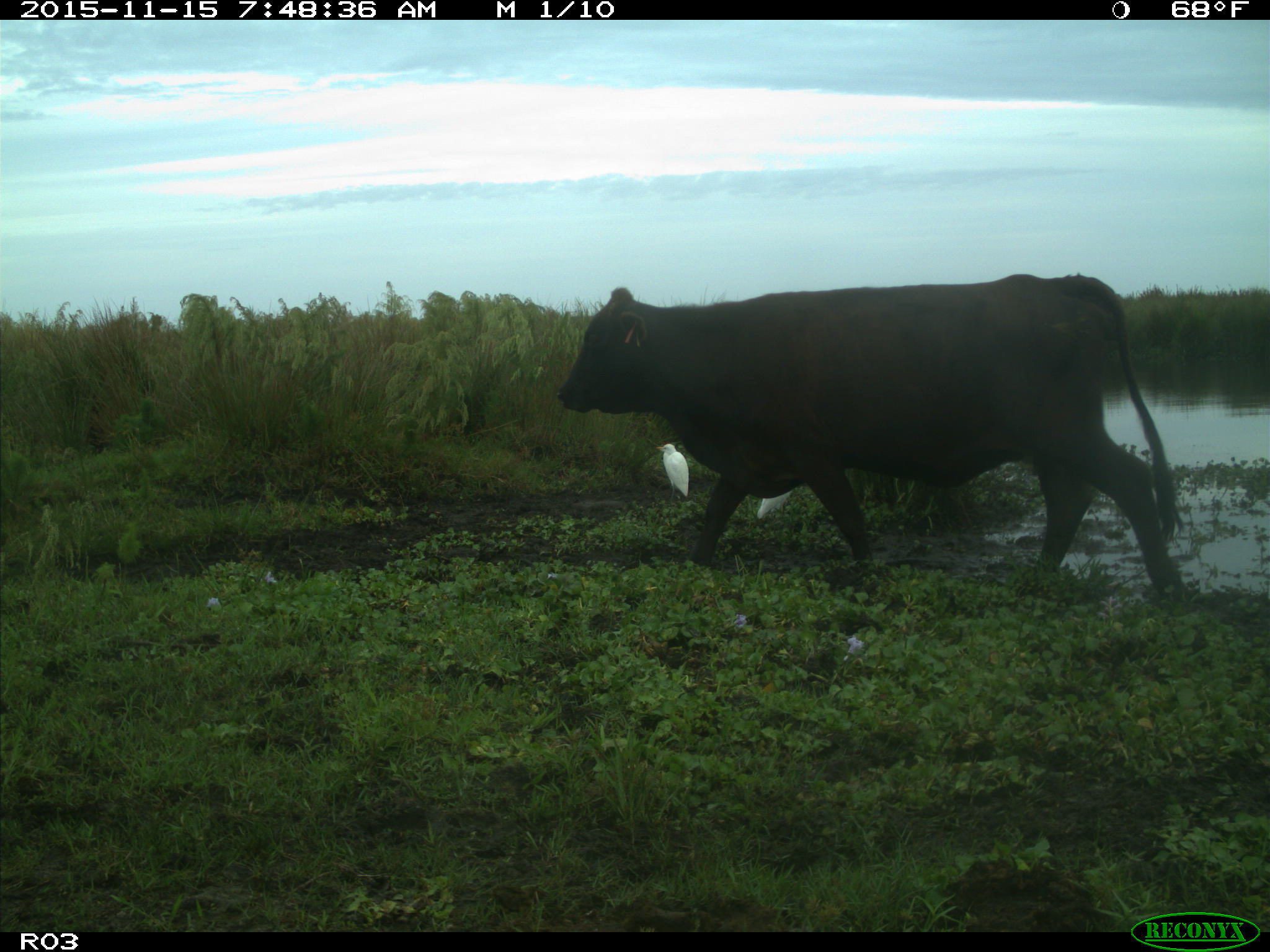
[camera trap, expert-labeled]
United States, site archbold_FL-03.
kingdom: Animalia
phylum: Chordata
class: Mammalia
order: Artiodactyla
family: Bovidae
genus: Bos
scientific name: Bos taurus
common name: domestic cow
Bos taurus (domestic cow).